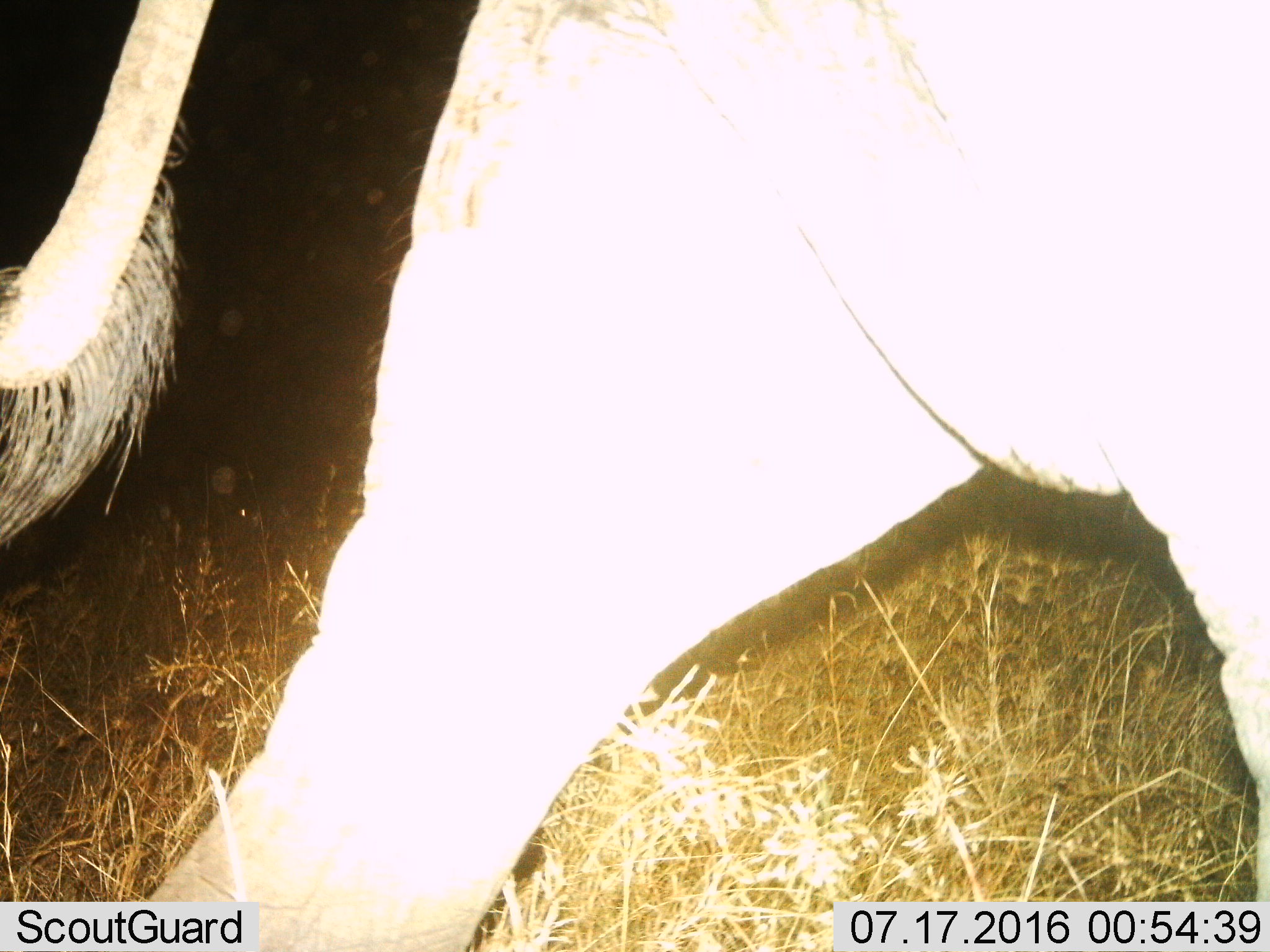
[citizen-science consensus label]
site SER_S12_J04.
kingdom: Animalia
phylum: Chordata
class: Mammalia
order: Proboscidea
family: Elephantidae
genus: Loxodonta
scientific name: Loxodonta africana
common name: african bush elephant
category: elephant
Elephant (african bush elephant) (Loxodonta africana), count 1. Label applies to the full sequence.